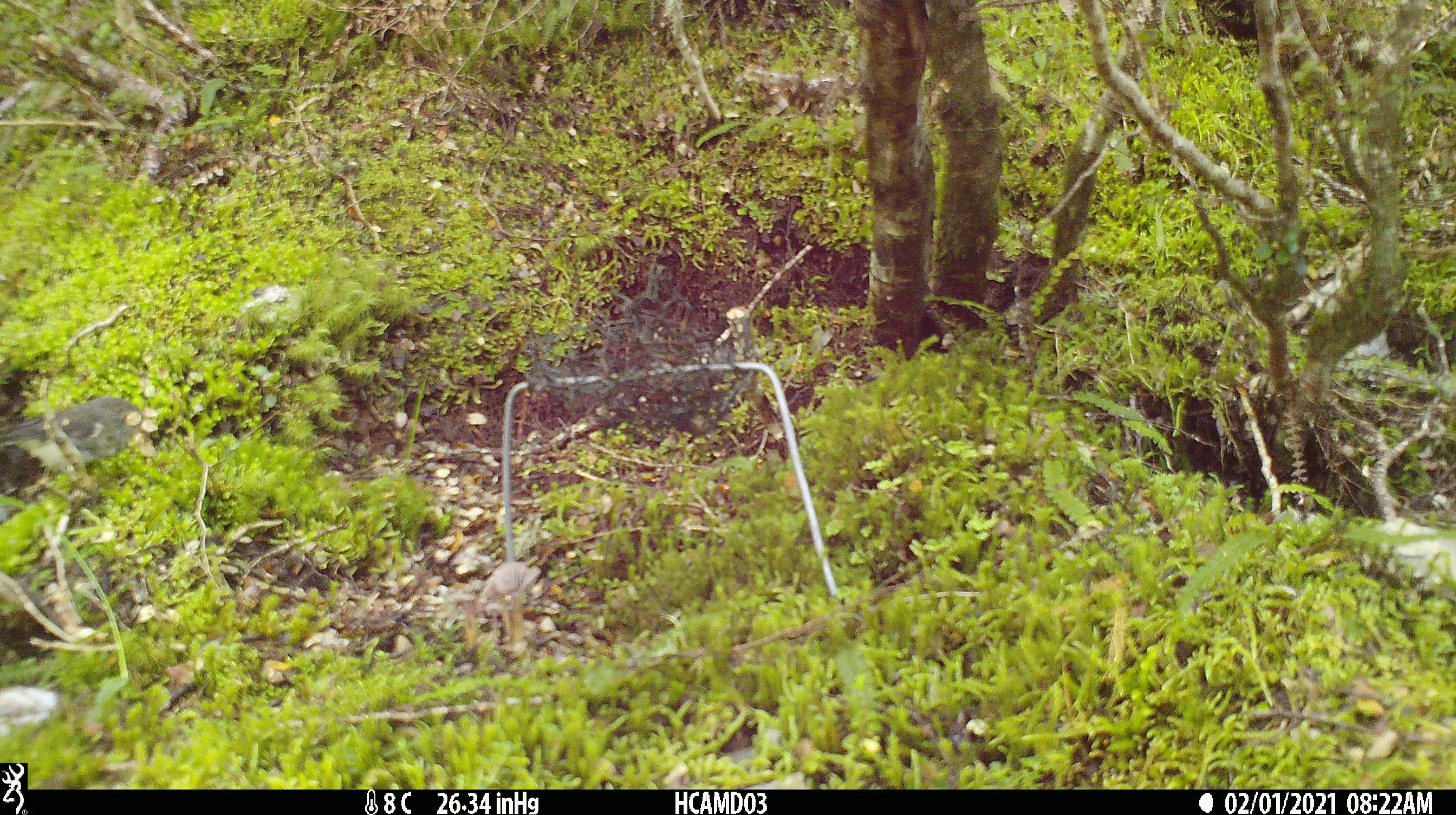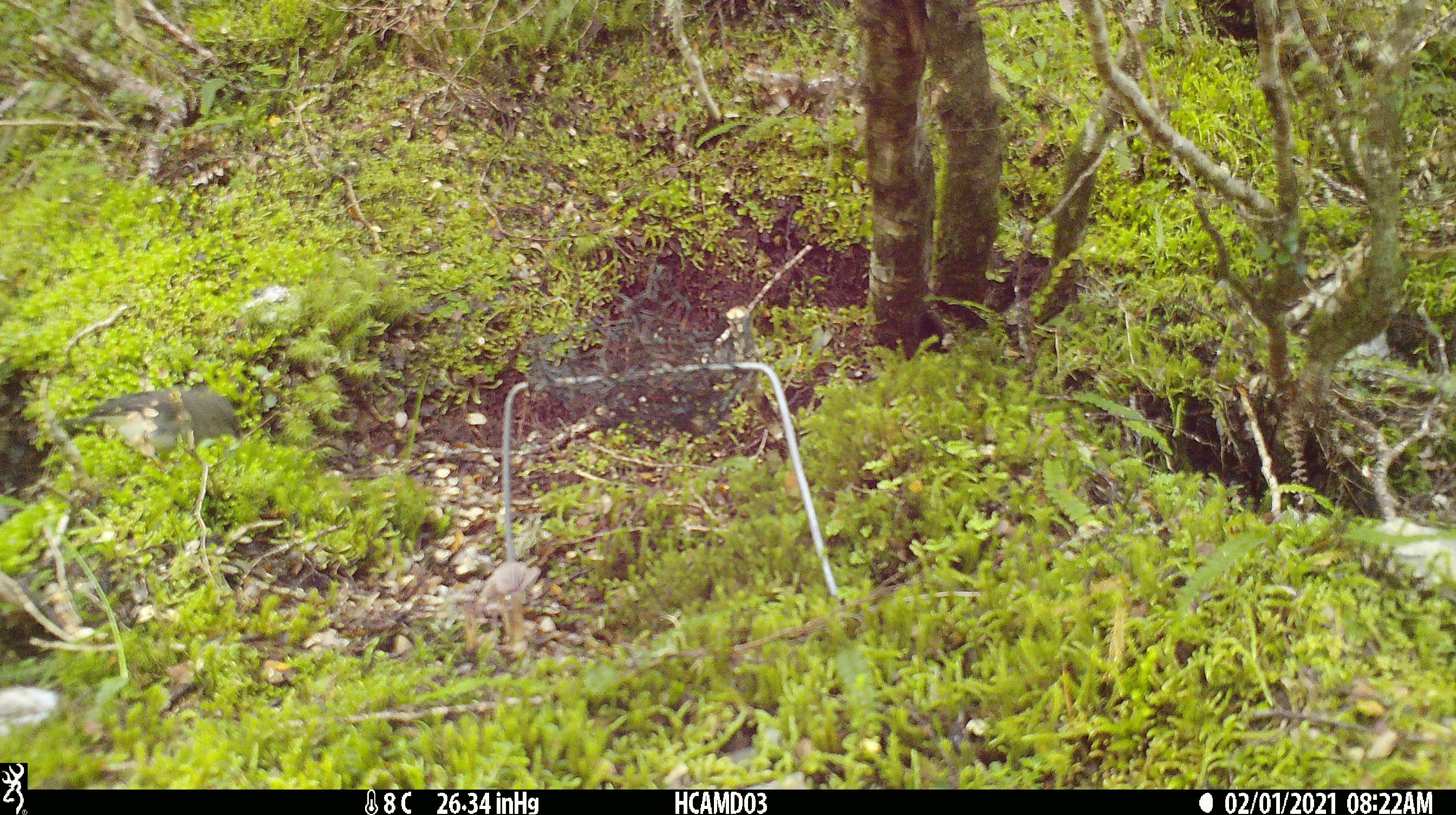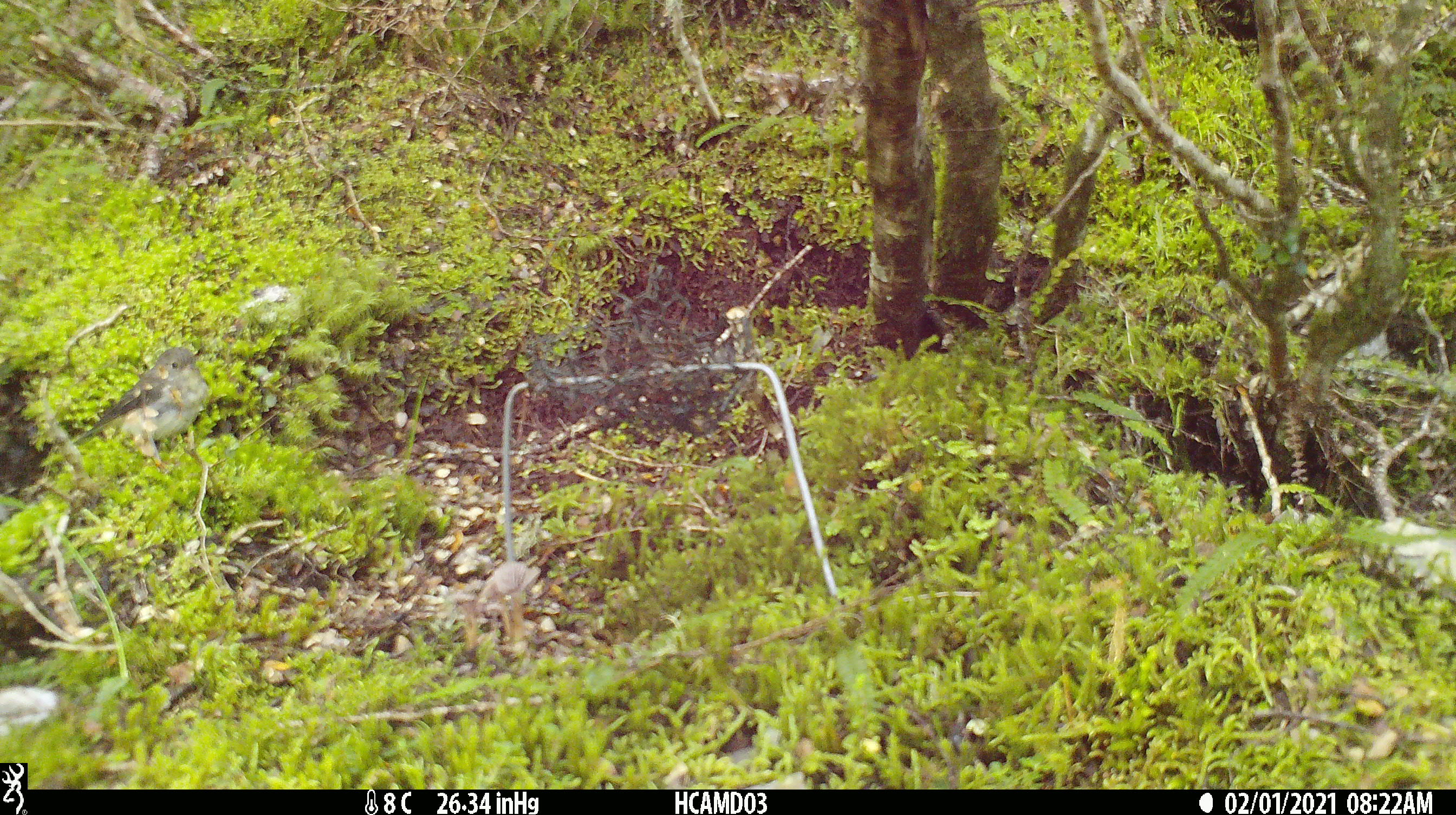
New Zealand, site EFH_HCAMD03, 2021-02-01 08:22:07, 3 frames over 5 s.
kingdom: Animalia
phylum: Chordata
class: Aves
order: Passeriformes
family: Petroicidae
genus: Petroica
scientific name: Petroica macrocephala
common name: tomtit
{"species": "tomtit (Petroica macrocephala)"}